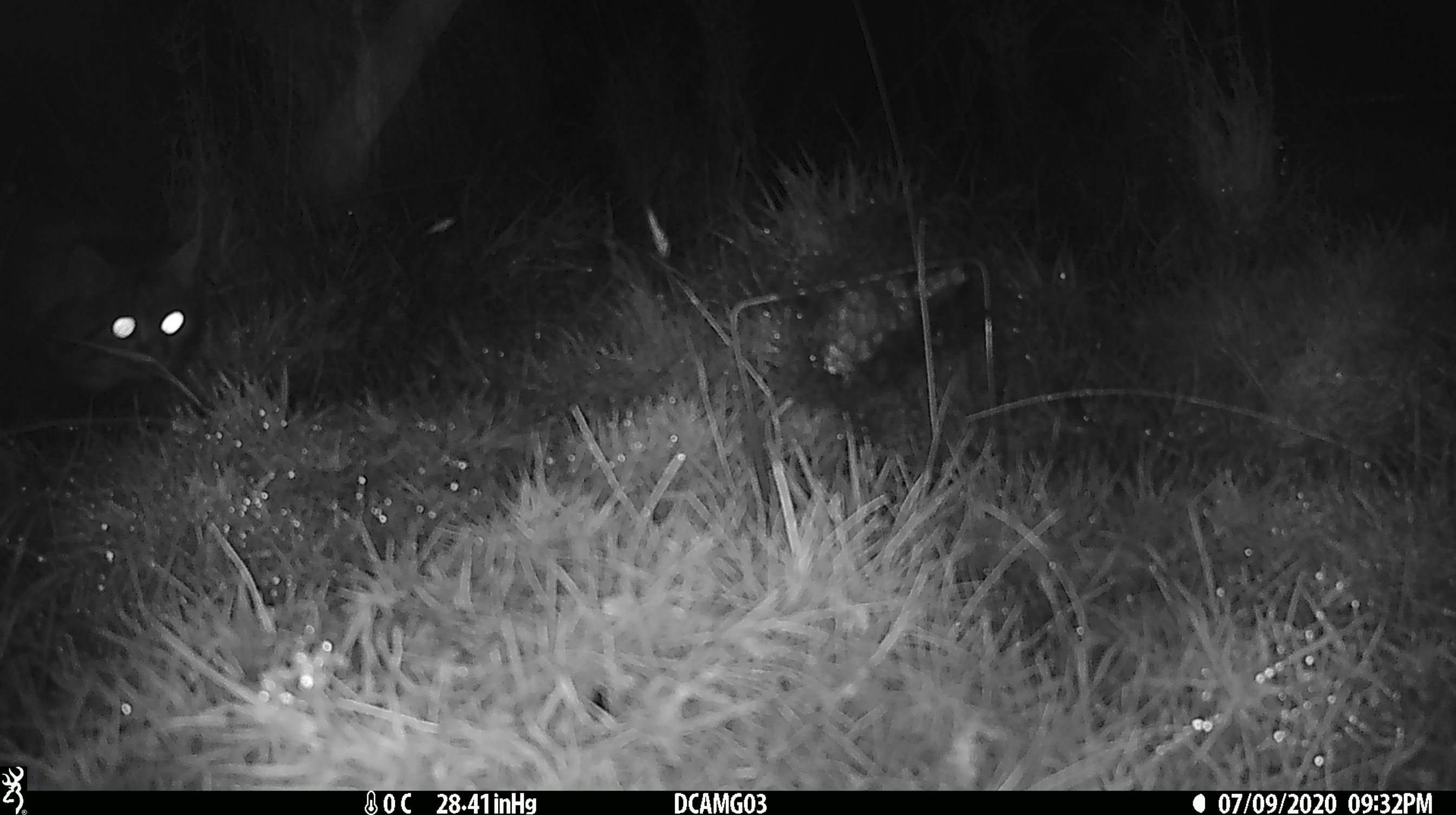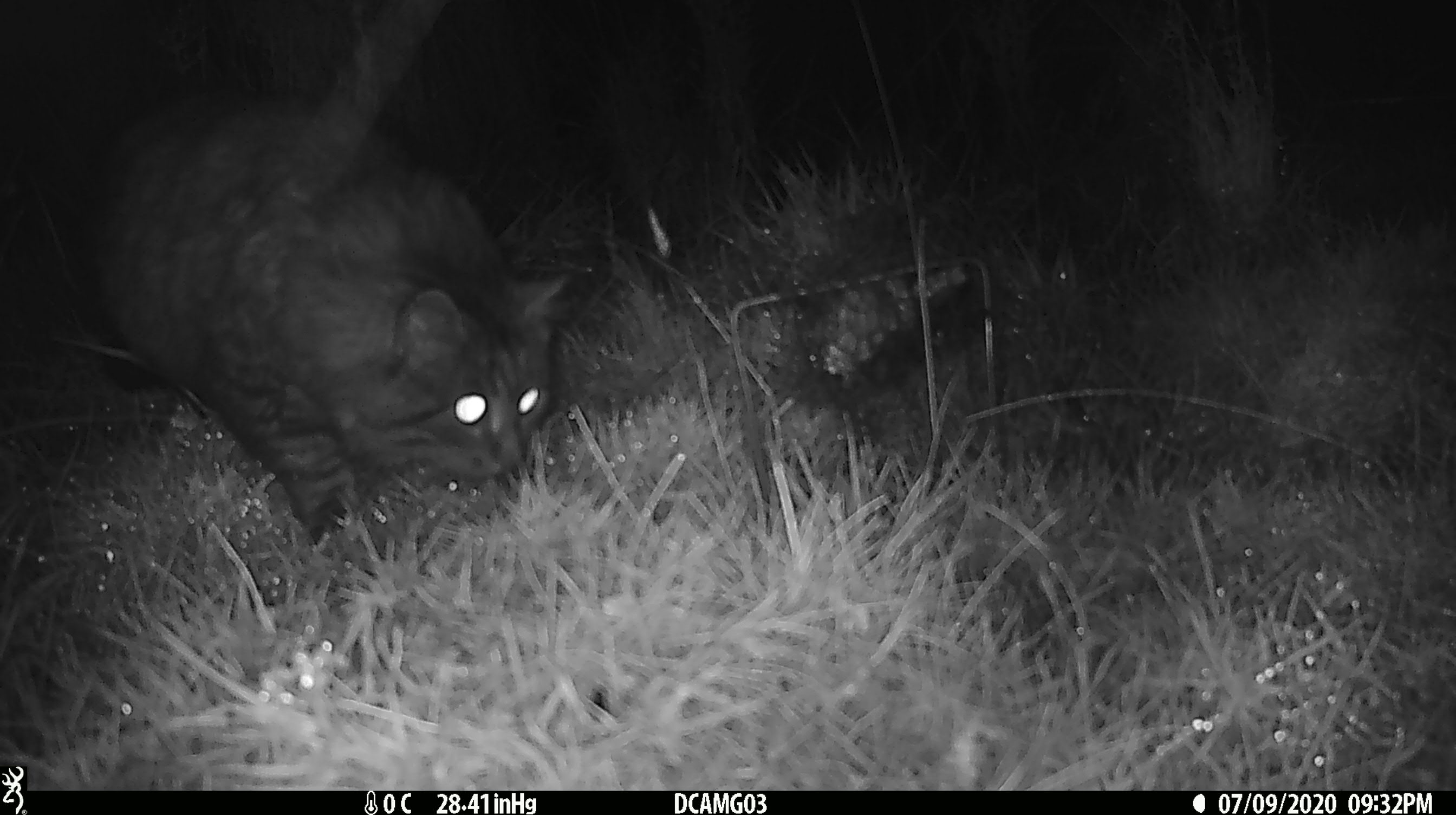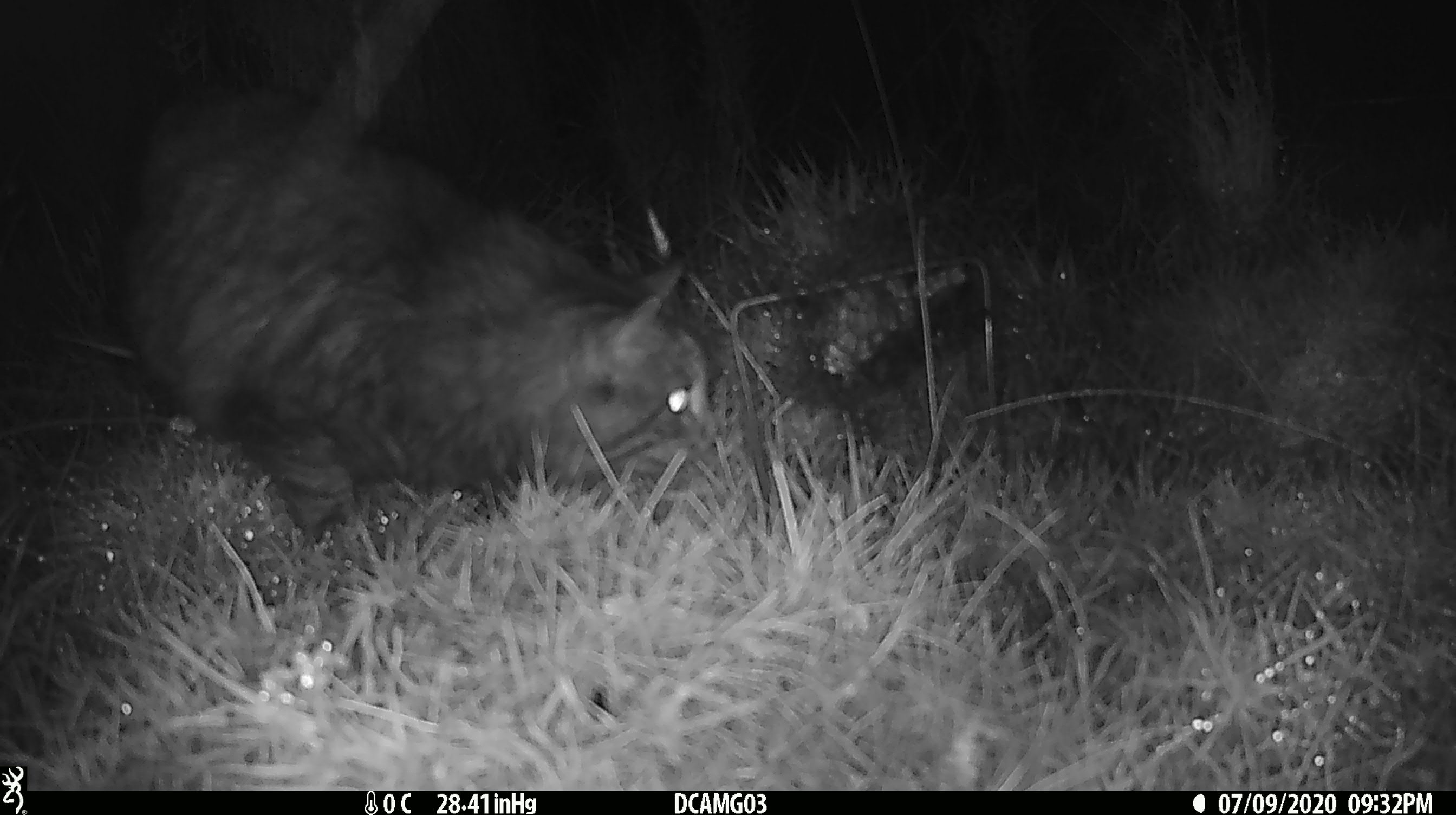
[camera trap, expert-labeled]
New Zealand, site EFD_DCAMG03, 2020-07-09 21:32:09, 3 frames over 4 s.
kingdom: Animalia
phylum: Chordata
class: Mammalia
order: Carnivora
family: Felidae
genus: Felis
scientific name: Felis catus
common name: domestic cat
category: cat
Cat (domestic cat) (Felis catus).